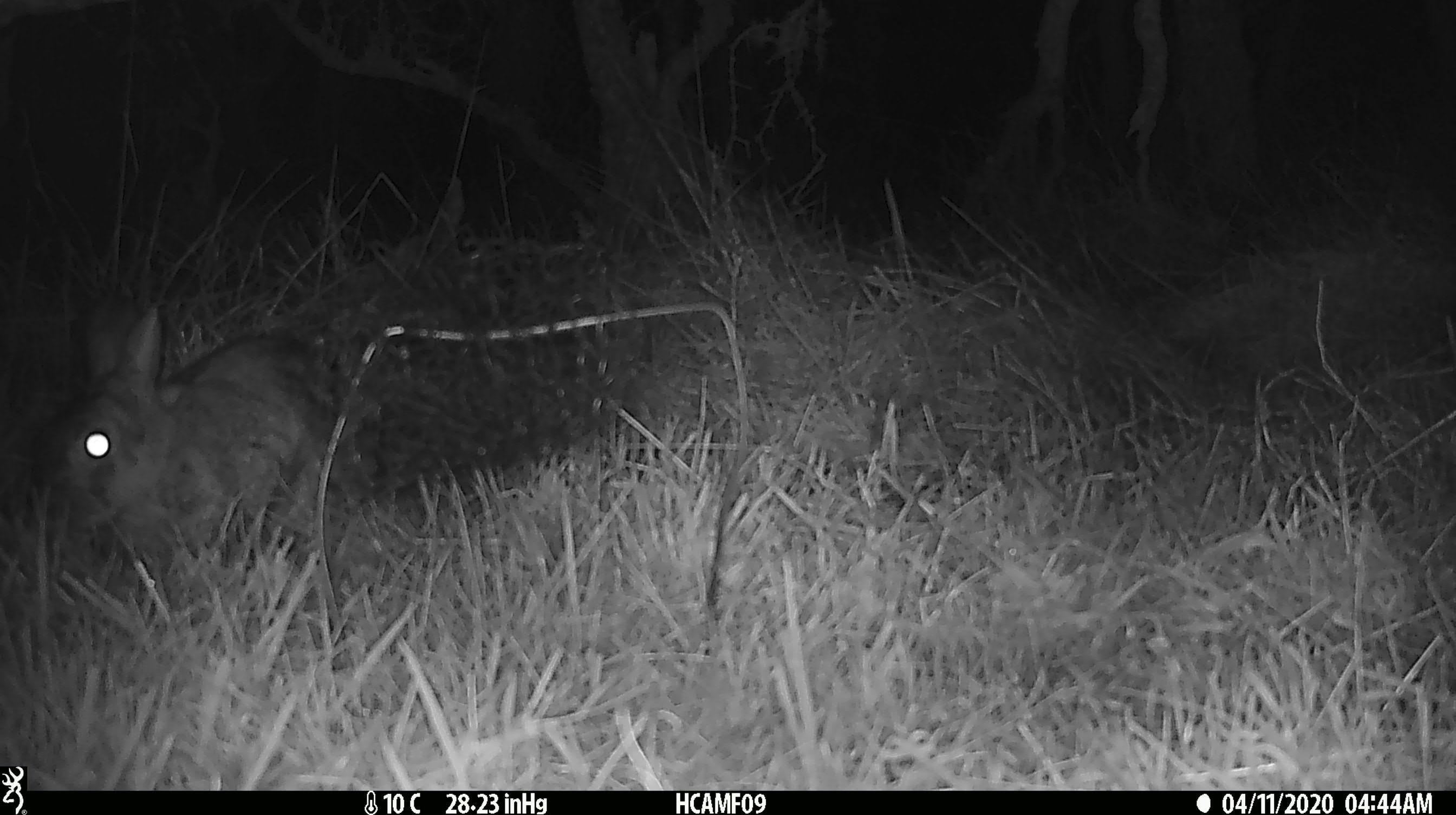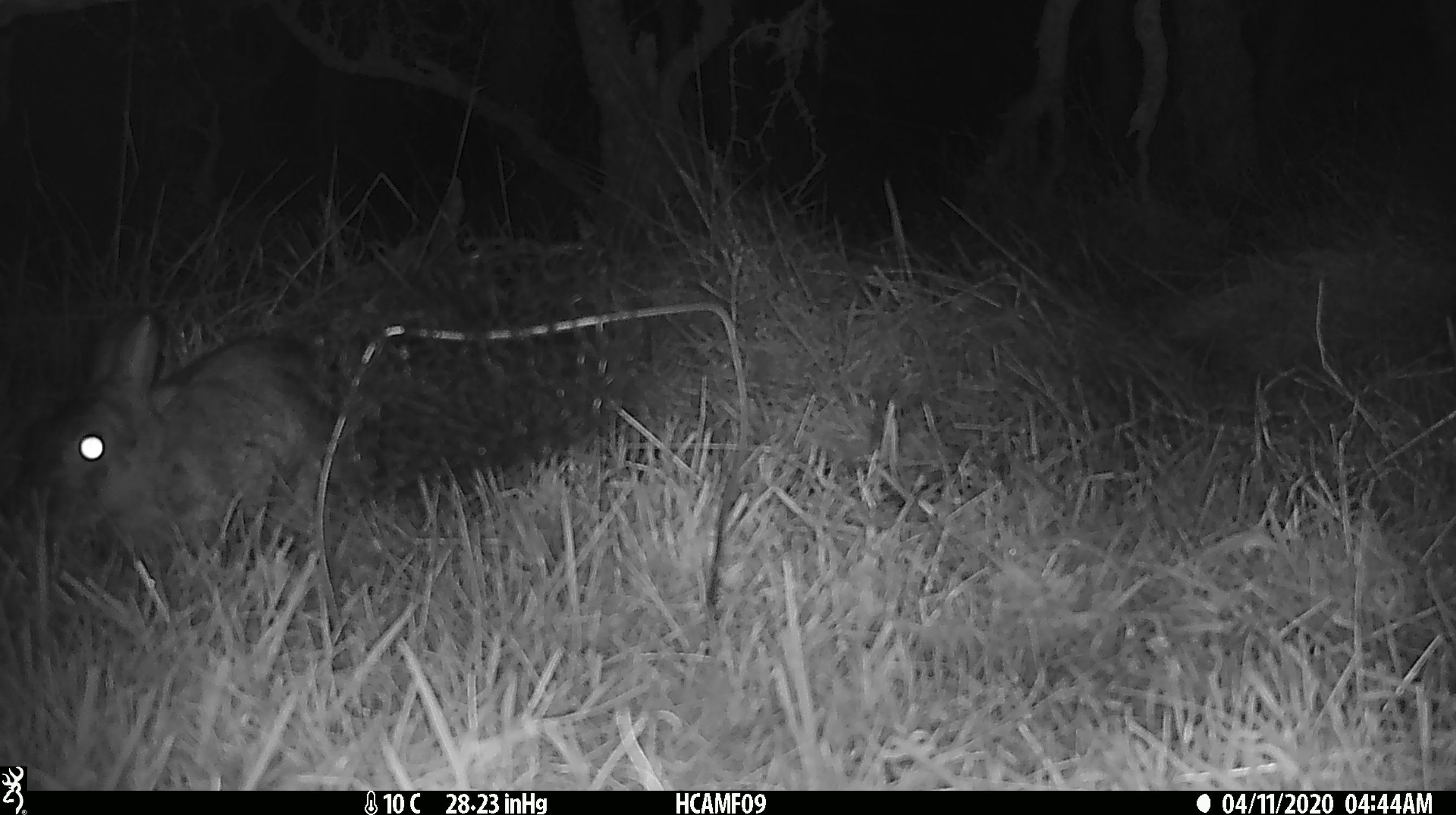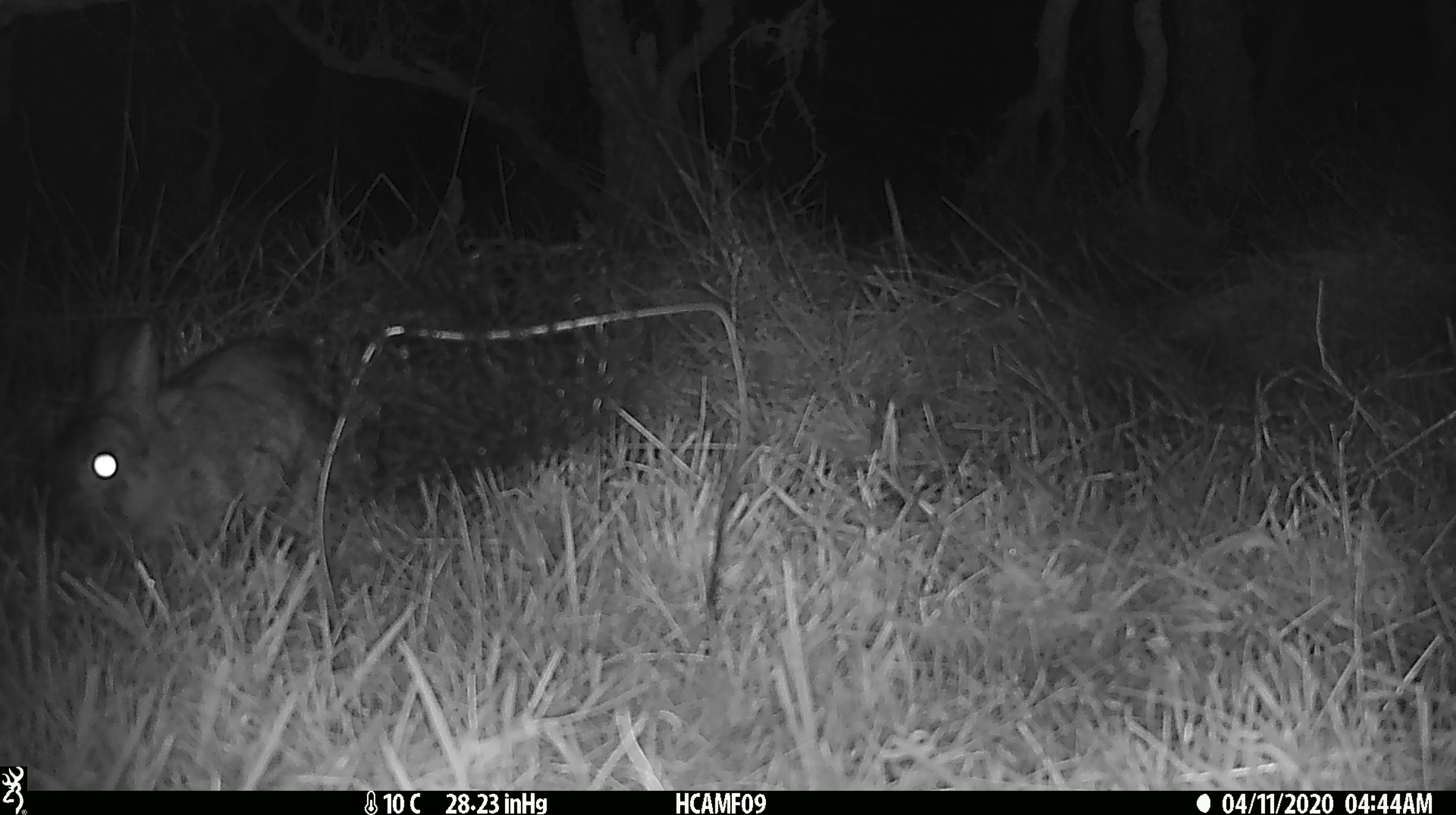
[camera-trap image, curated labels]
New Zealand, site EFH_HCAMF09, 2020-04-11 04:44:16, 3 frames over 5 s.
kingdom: Animalia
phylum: Chordata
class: Mammalia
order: Lagomorpha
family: Leporidae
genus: Oryctolagus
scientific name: Oryctolagus cuniculus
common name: european rabbit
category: rabbit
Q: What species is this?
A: Rabbit (european rabbit) (Oryctolagus cuniculus).